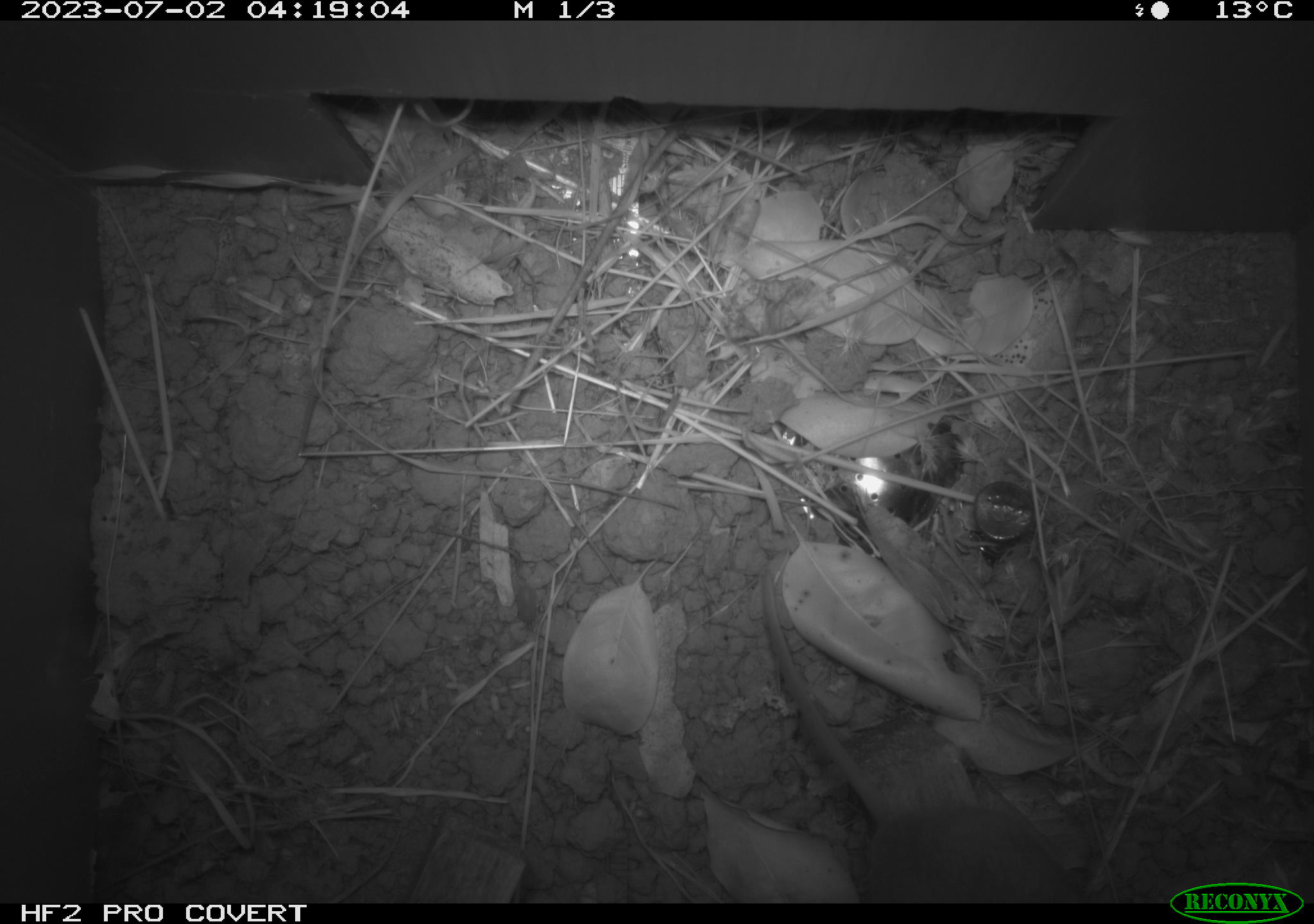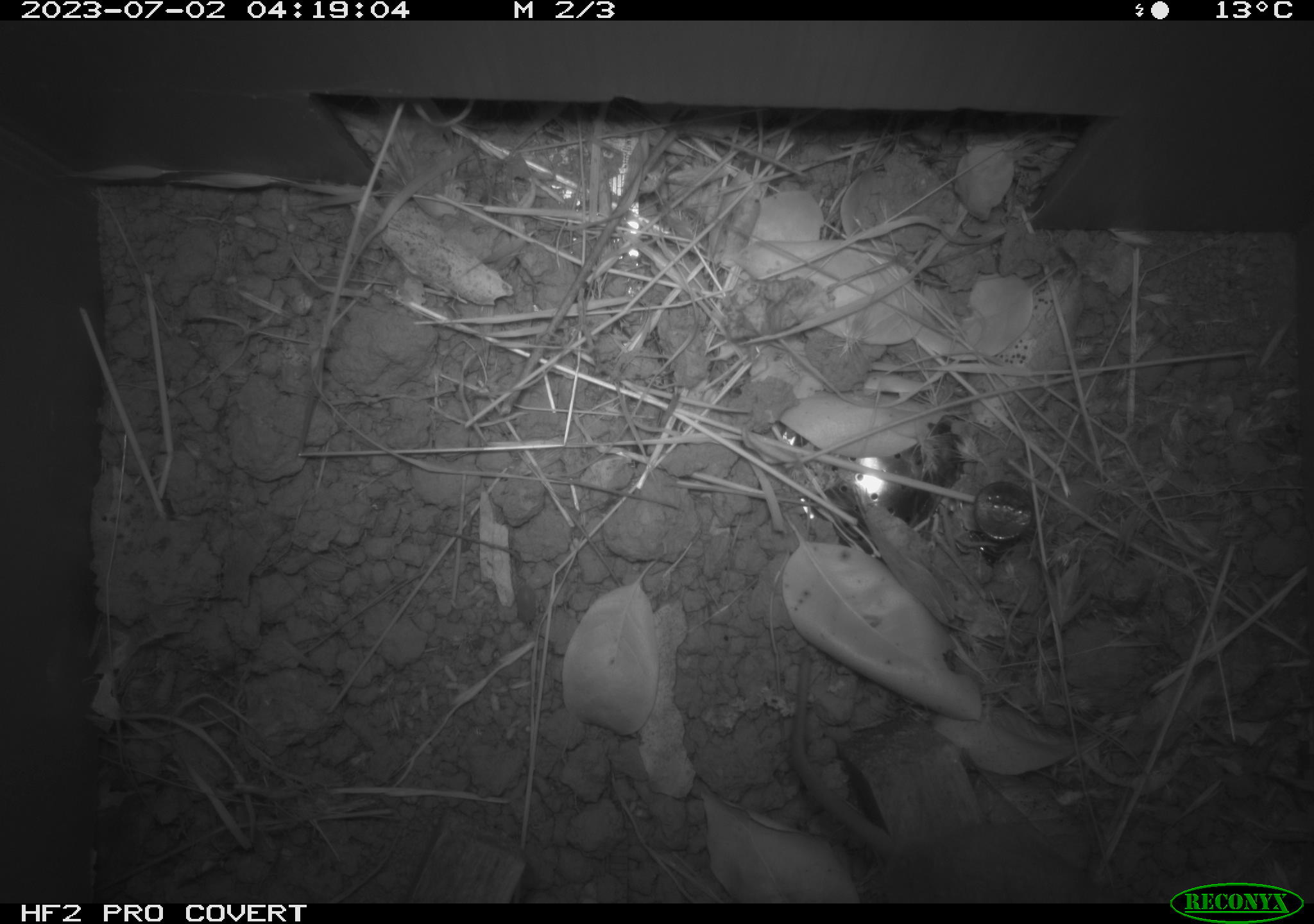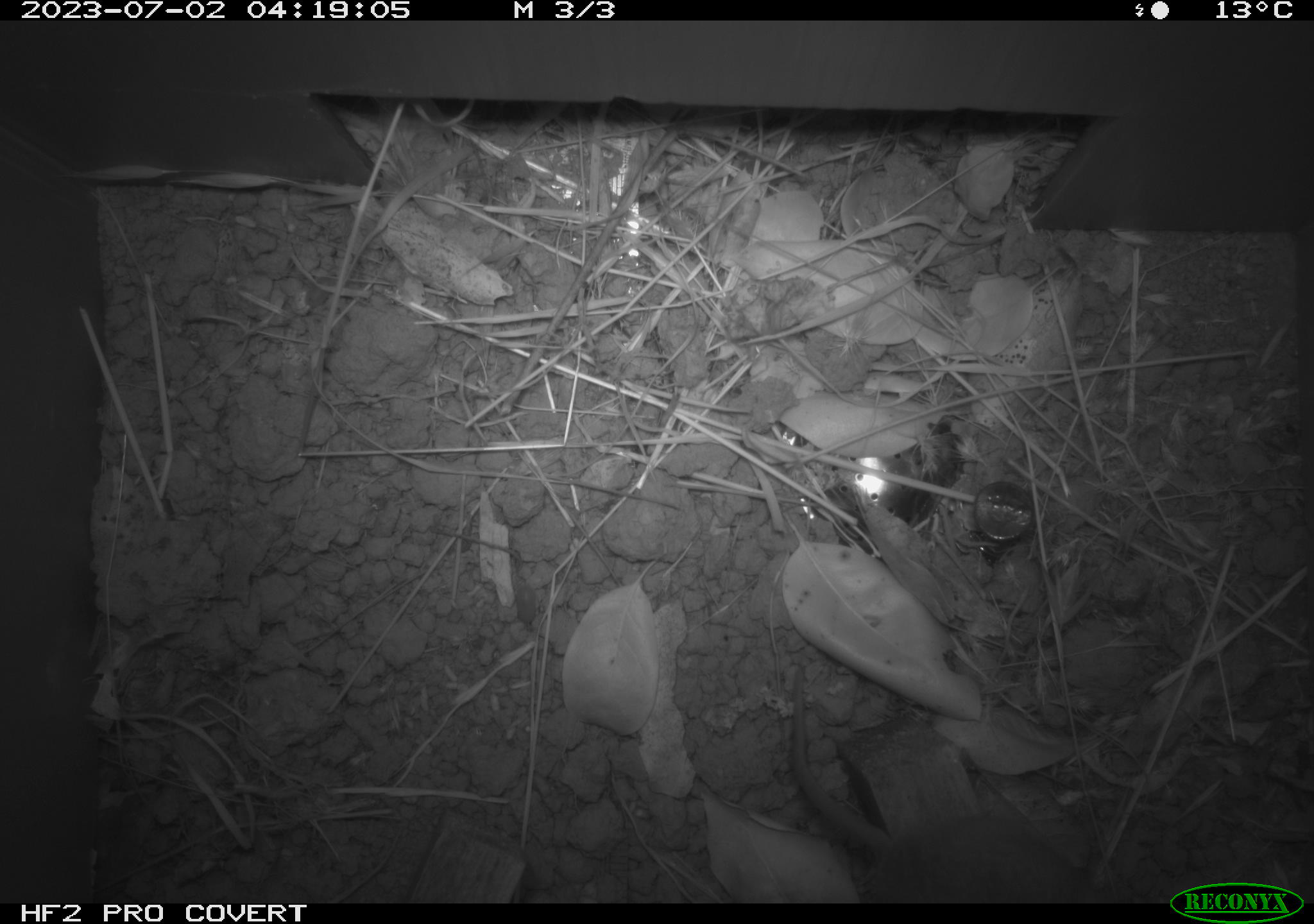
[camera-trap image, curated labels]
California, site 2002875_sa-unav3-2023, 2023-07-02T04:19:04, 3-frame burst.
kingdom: Animalia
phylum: Chordata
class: Mammalia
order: Rodentia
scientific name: Rodentia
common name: mouse species